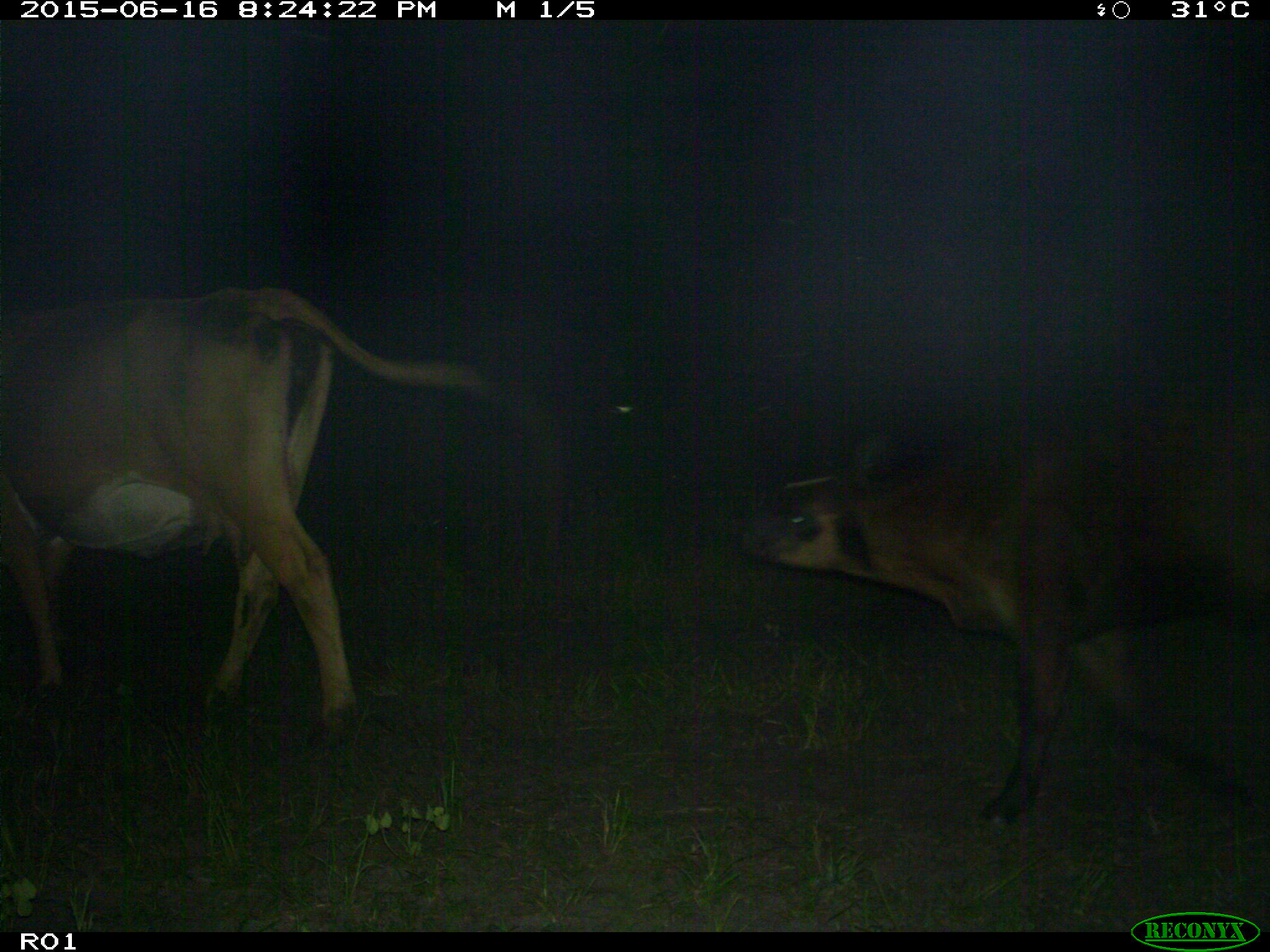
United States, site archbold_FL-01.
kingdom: Animalia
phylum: Chordata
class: Mammalia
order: Artiodactyla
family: Bovidae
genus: Bos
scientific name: Bos taurus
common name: domestic cow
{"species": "Bos taurus (domestic cow)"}